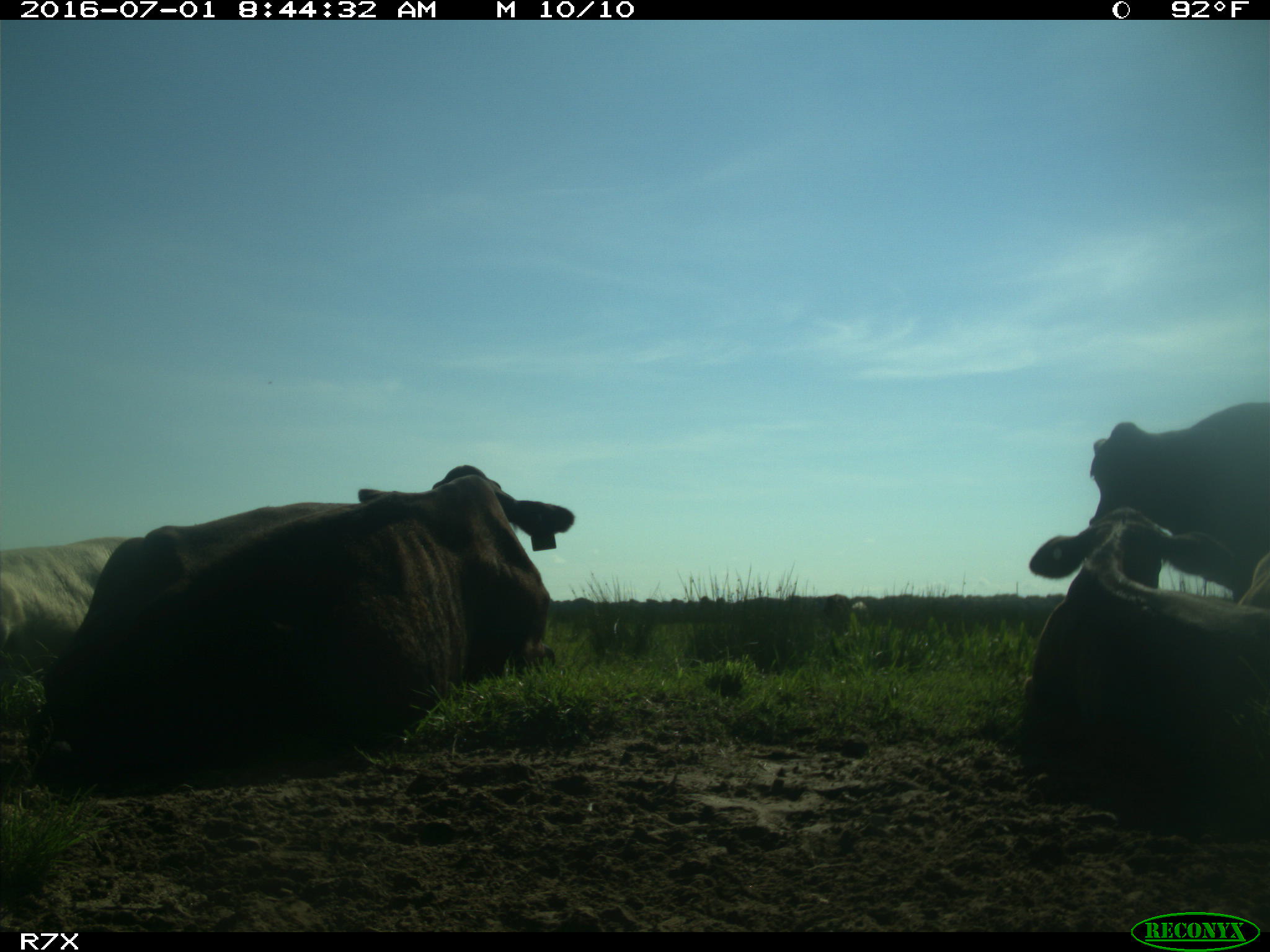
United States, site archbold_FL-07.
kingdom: Animalia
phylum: Chordata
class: Mammalia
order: Artiodactyla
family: Bovidae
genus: Bos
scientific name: Bos taurus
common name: domestic cow